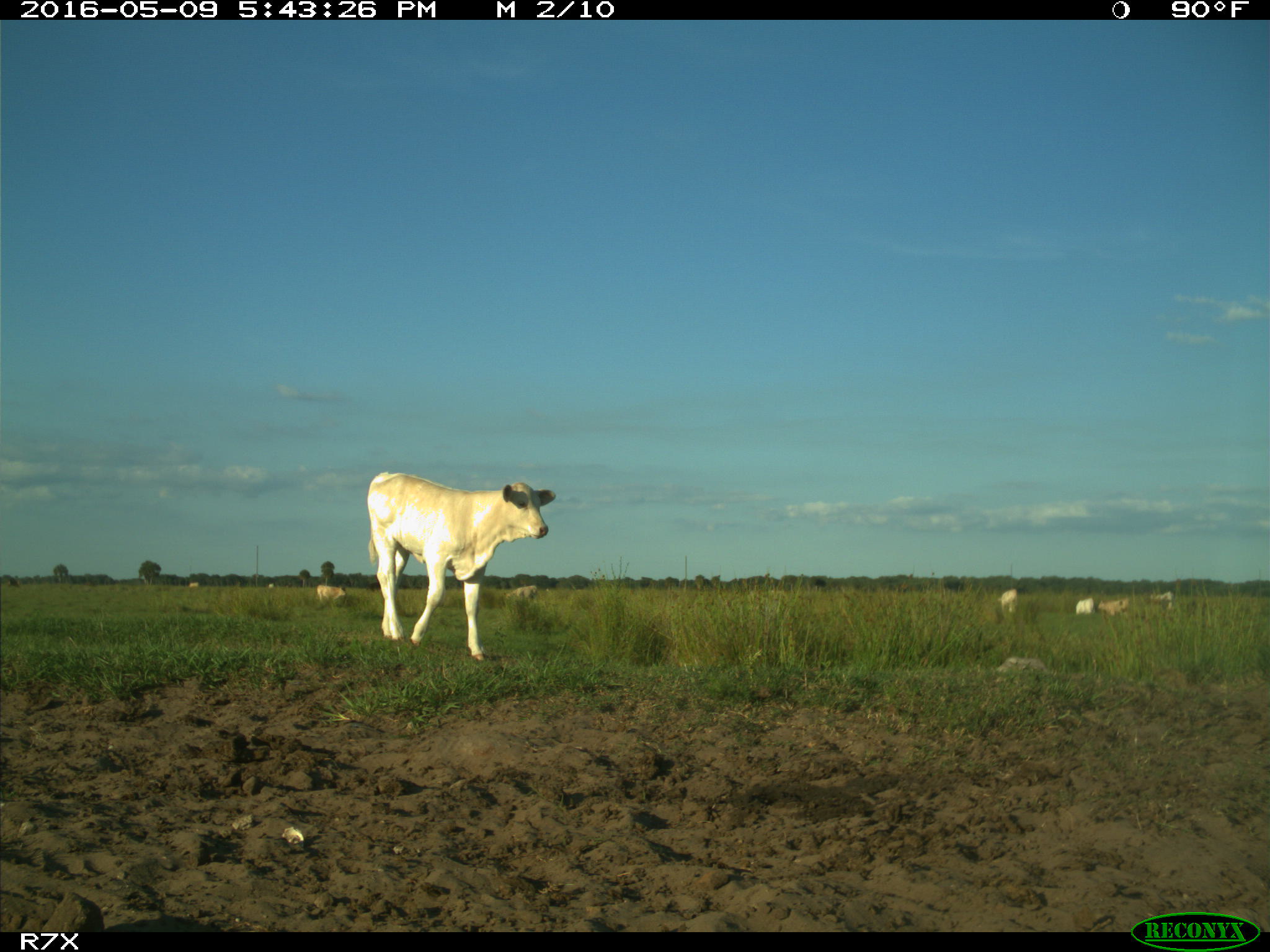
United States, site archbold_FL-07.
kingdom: Animalia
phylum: Chordata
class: Mammalia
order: Artiodactyla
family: Bovidae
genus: Bos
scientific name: Bos taurus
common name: domestic cow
Bos taurus (domestic cow).